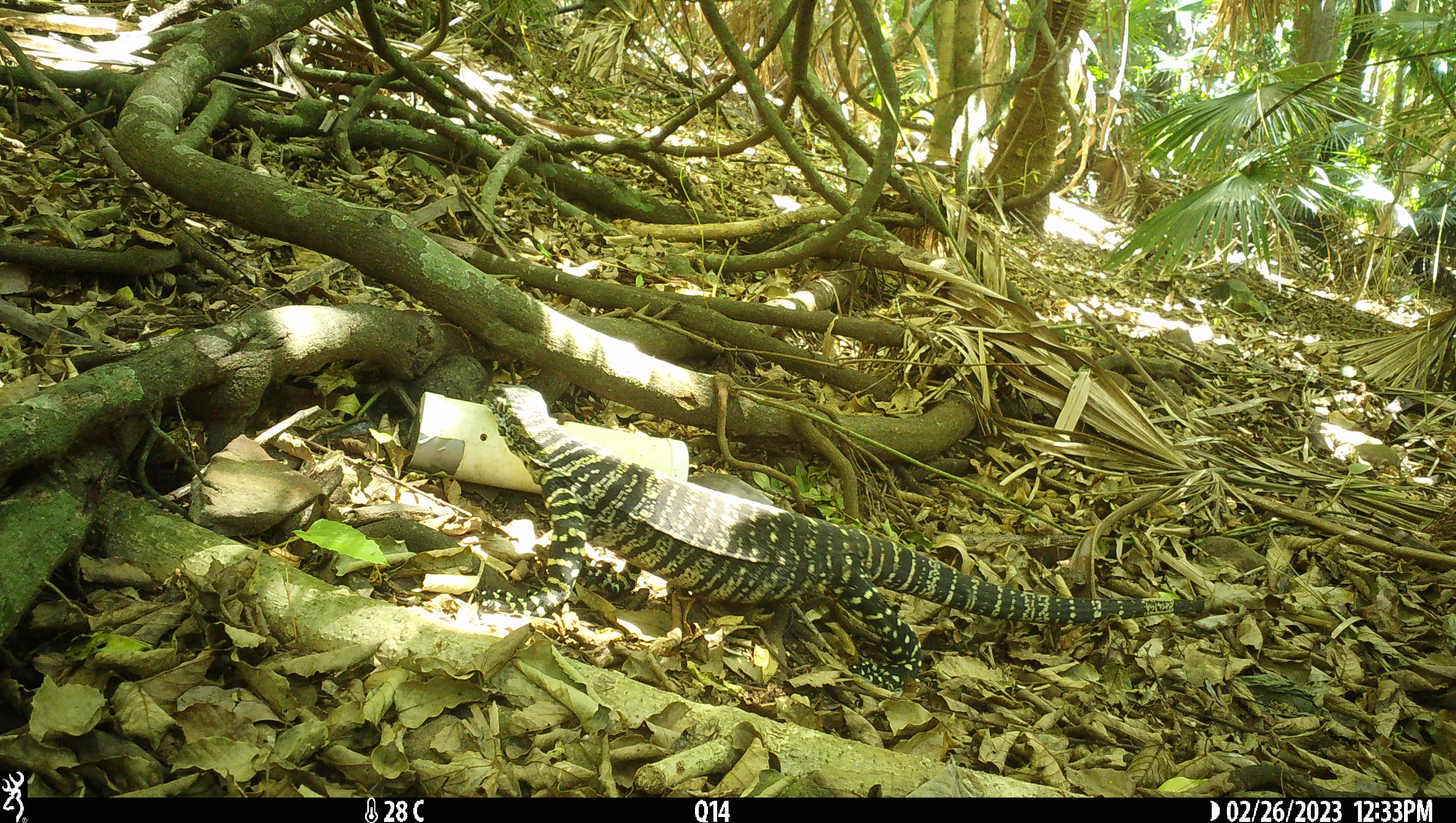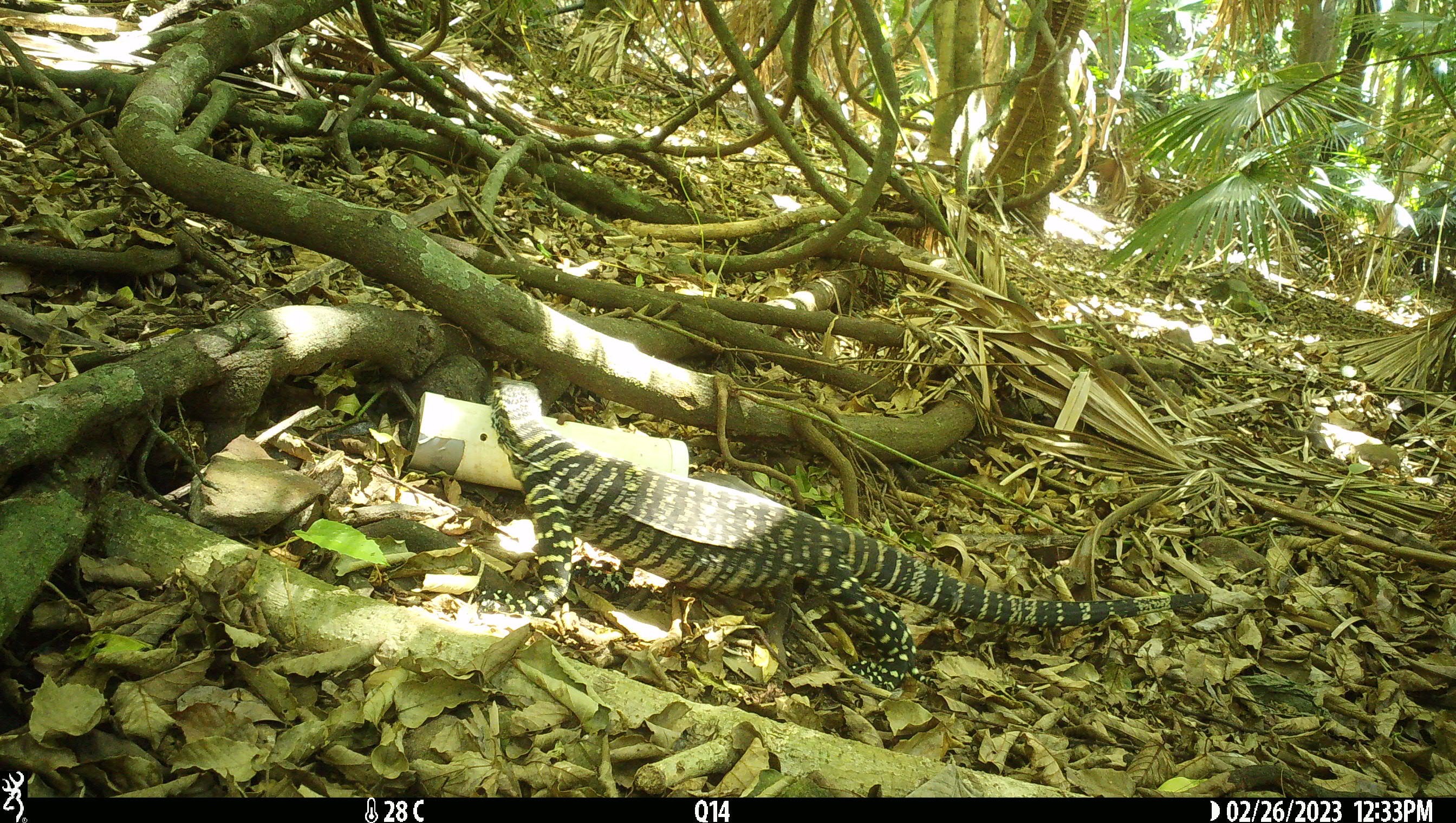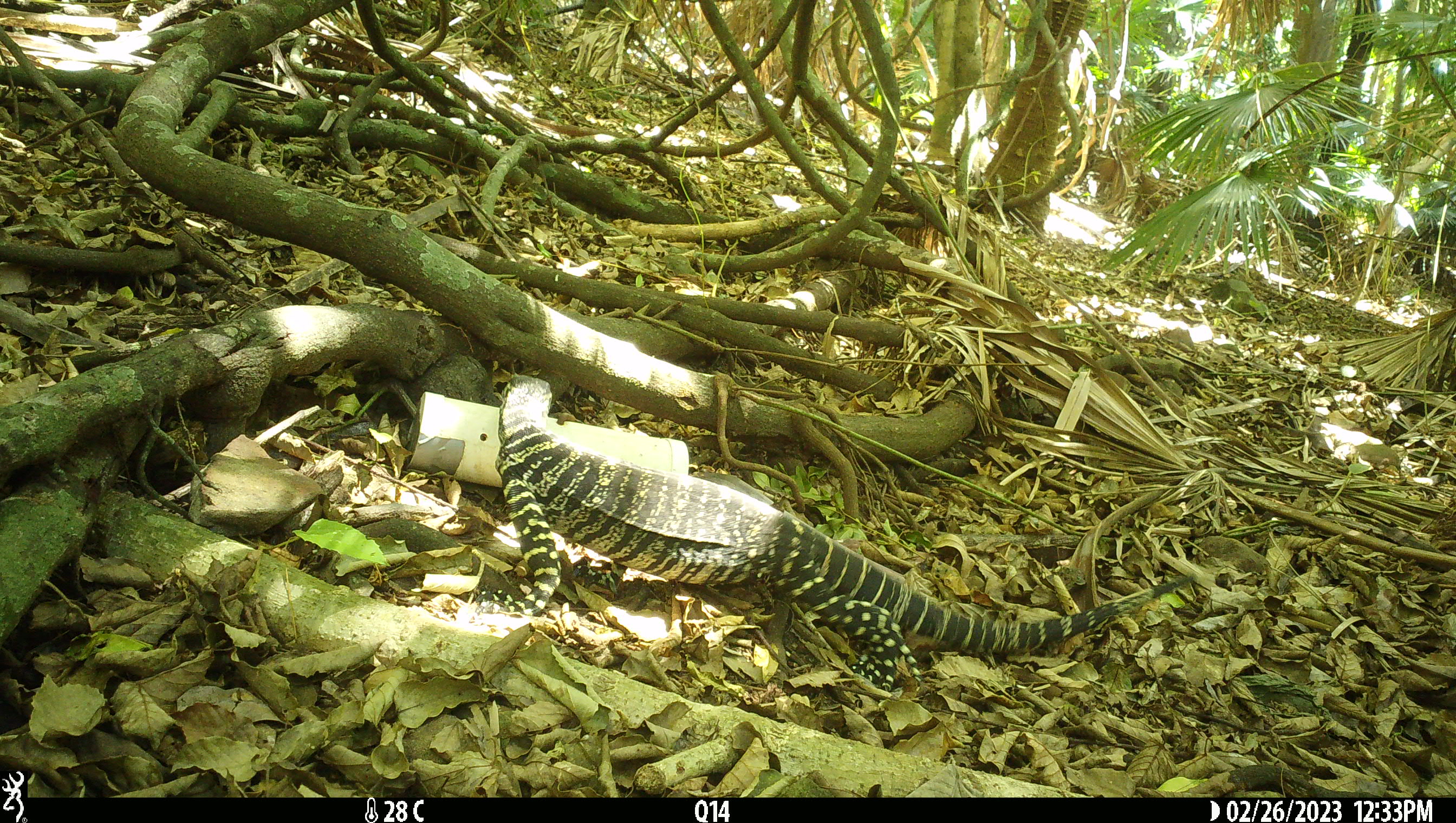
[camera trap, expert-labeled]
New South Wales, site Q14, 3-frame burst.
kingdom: Animalia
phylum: Chordata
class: Reptilia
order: Squamata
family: Varanidae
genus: Varanus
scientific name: Varanus varius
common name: lace monitor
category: goanna